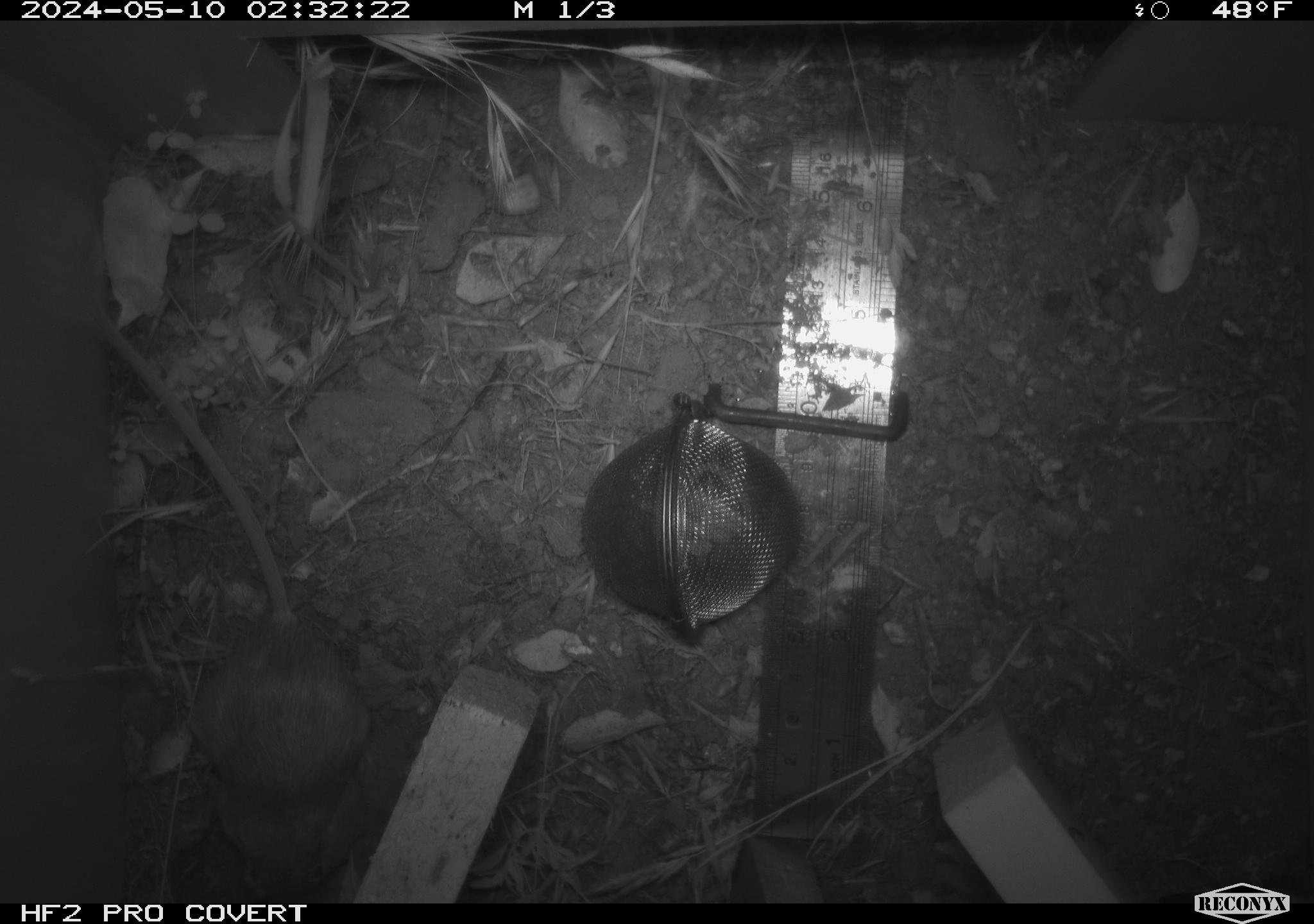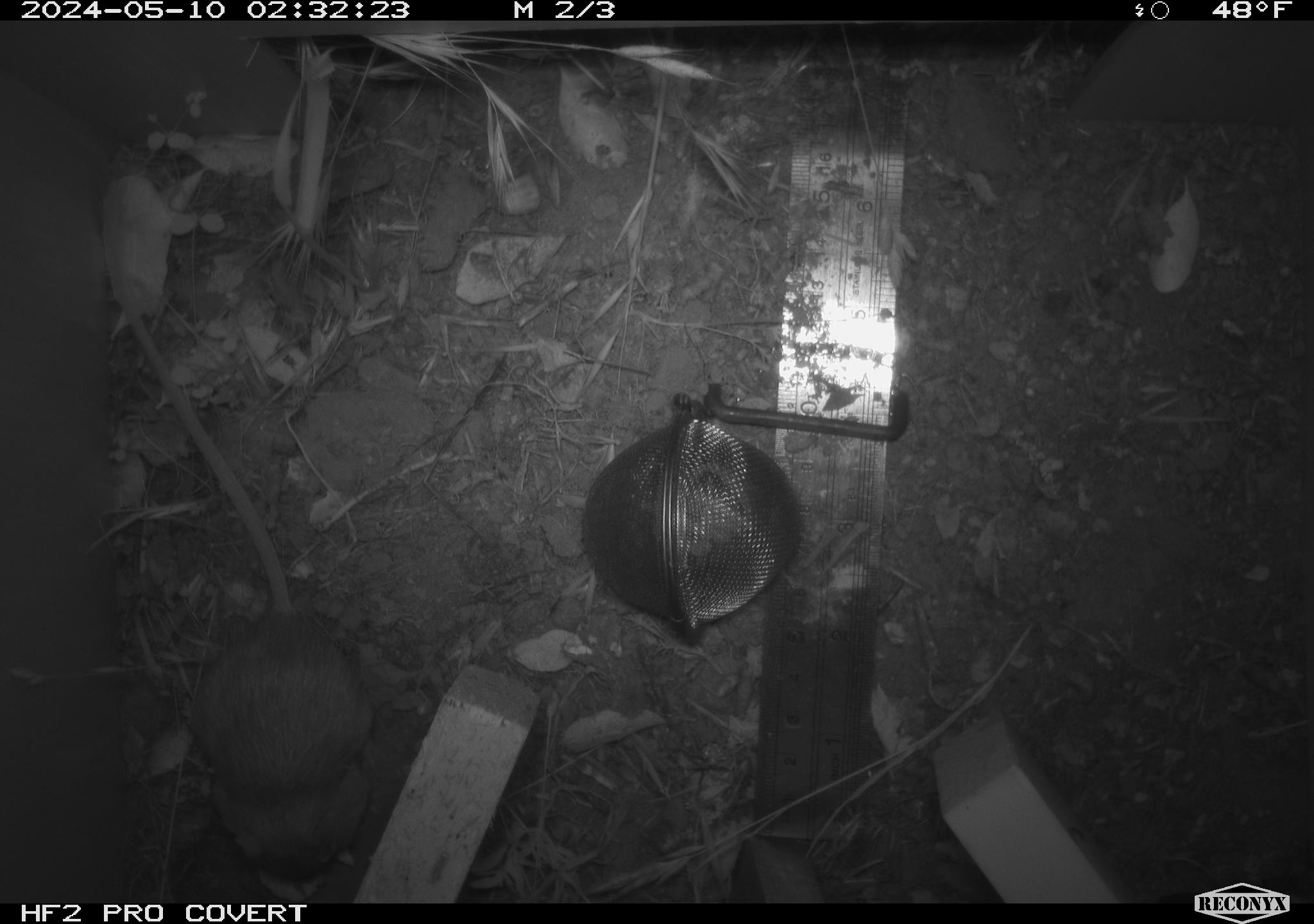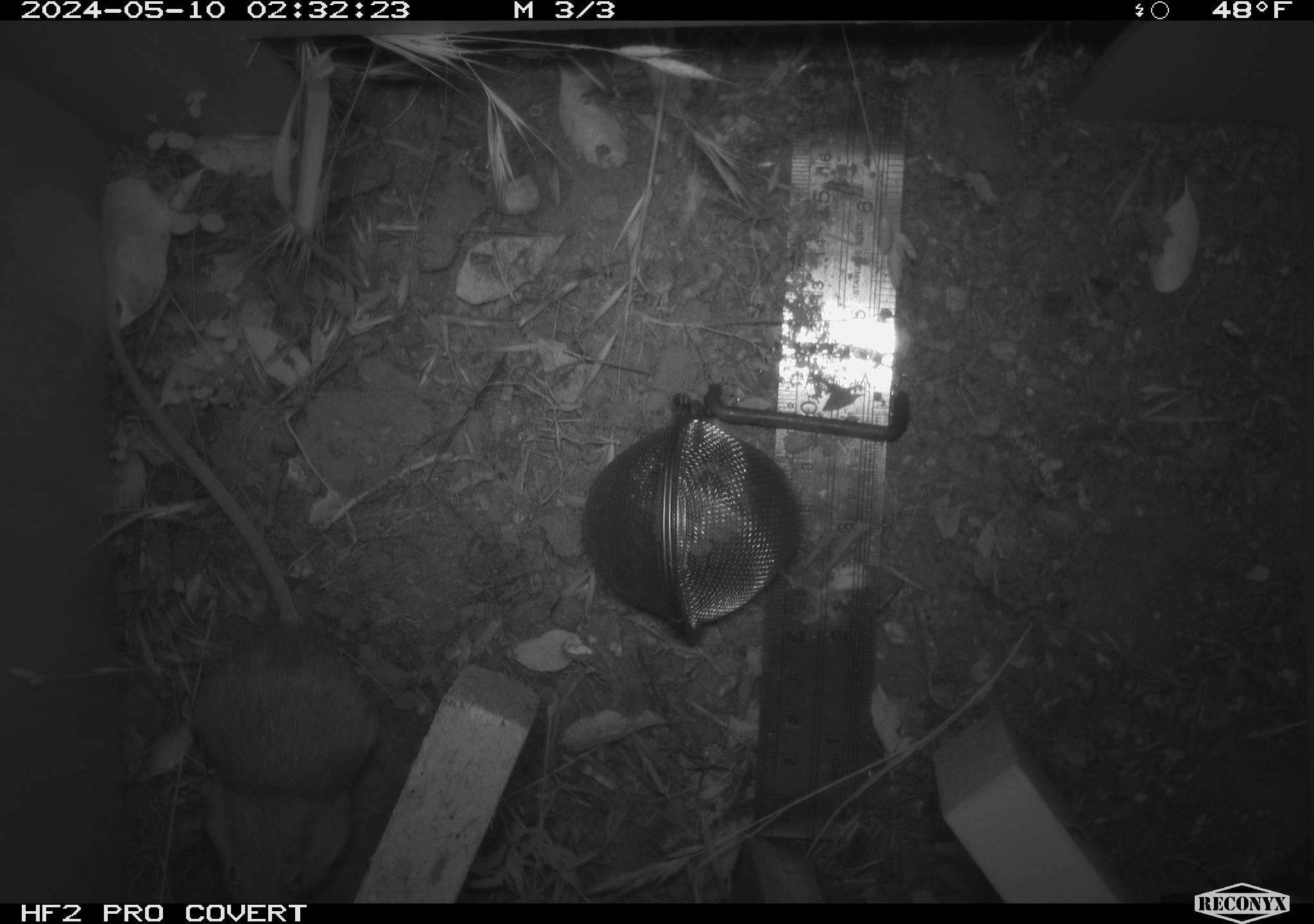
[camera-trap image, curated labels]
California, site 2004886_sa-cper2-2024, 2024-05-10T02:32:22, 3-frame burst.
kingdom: Animalia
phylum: Chordata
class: Mammalia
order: Rodentia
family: Heteromyidae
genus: Dipodomys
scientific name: Dipodomys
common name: kangaroo rats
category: dipodomys species